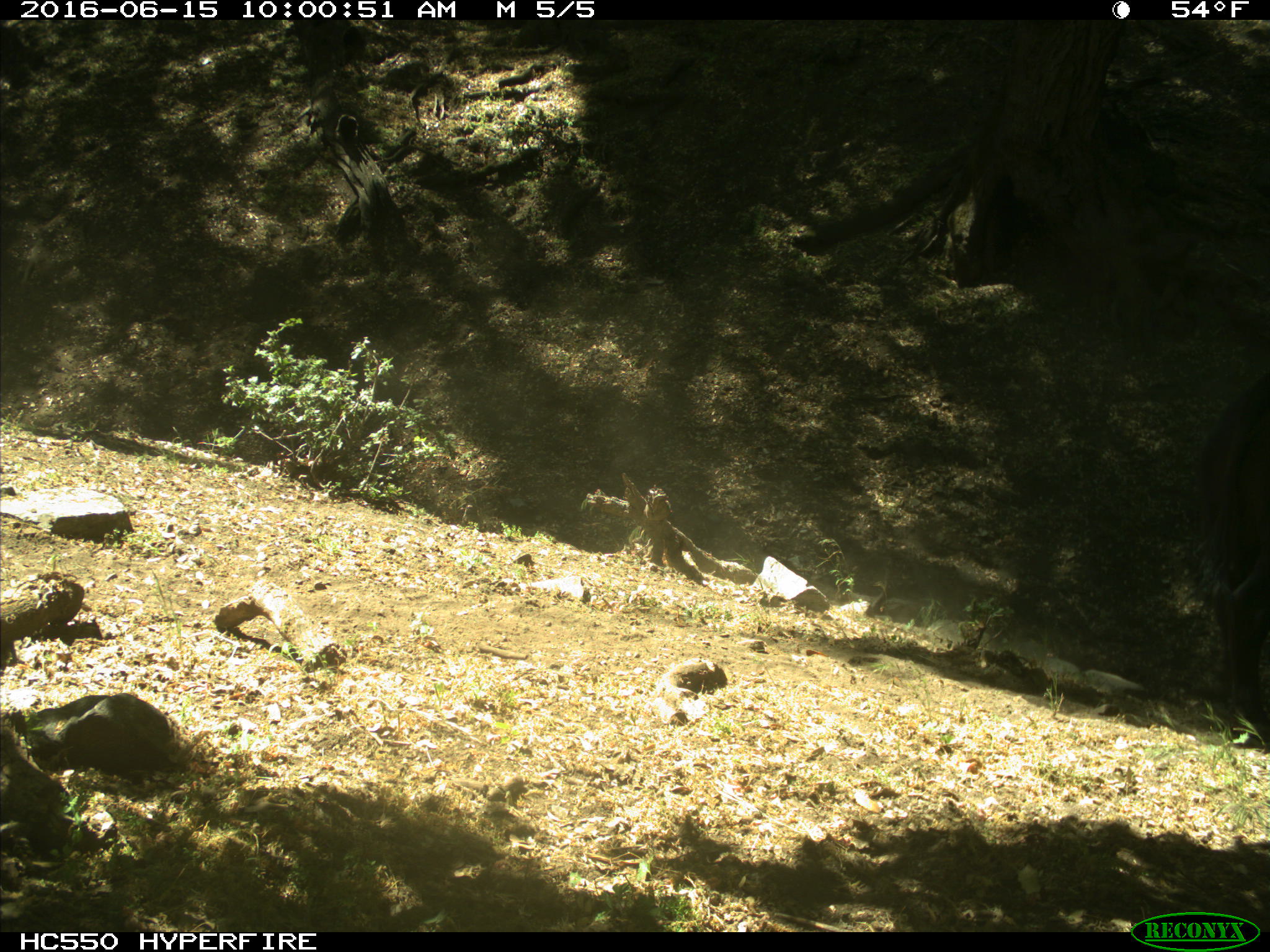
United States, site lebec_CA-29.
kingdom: Animalia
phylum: Chordata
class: Mammalia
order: Artiodactyla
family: Bovidae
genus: Bos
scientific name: Bos taurus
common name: domestic cow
Bos taurus (domestic cow).